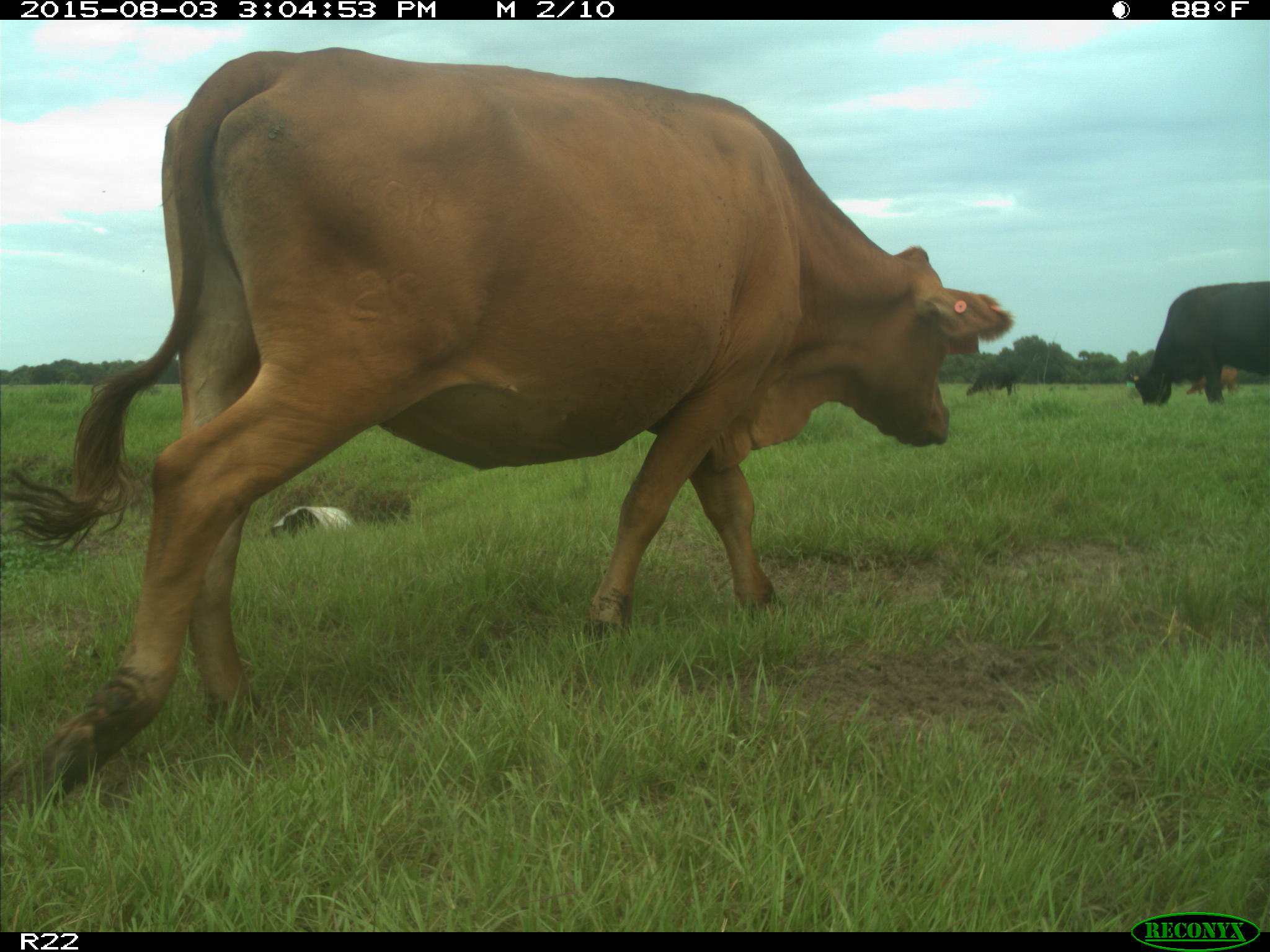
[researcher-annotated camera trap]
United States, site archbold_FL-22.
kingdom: Animalia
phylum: Chordata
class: Mammalia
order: Artiodactyla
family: Bovidae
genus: Bos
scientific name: Bos taurus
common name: domestic cow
Bos taurus (domestic cow).